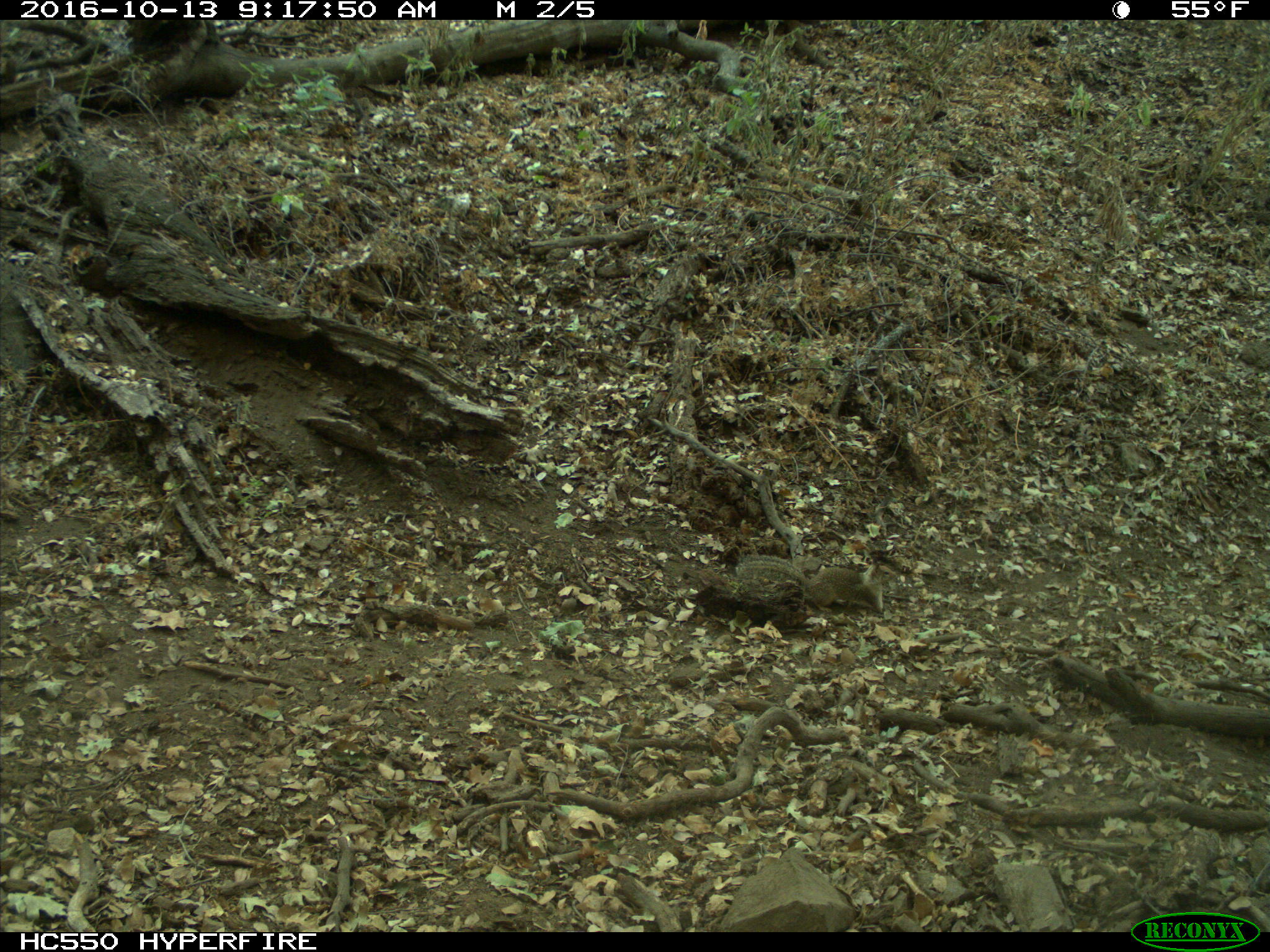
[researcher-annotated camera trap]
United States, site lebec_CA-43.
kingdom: Animalia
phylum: Chordata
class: Mammalia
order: Rodentia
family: Sciuridae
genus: Otospermophilus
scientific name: Otospermophilus beecheyi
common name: california ground squirrel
Otospermophilus beecheyi (california ground squirrel).